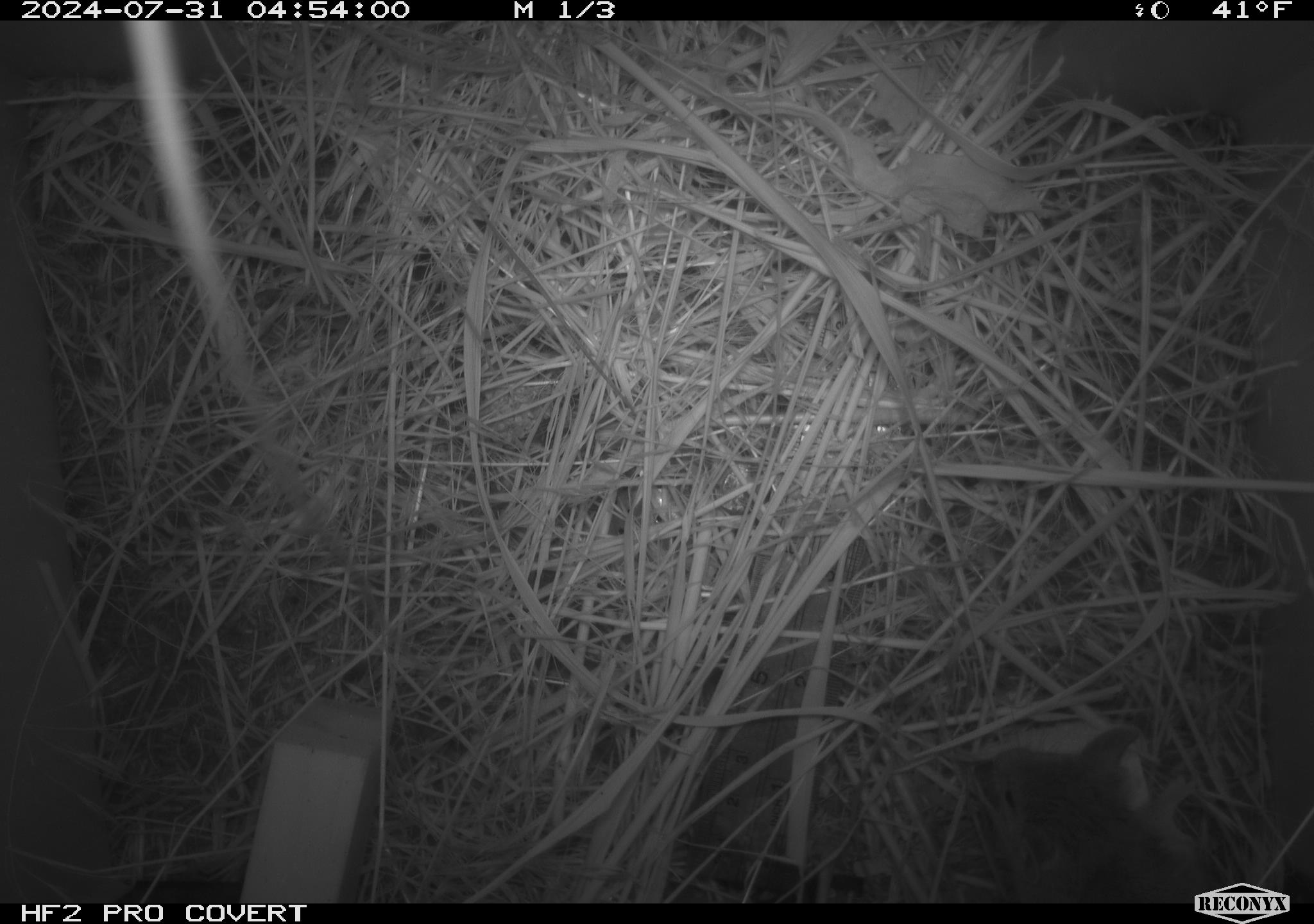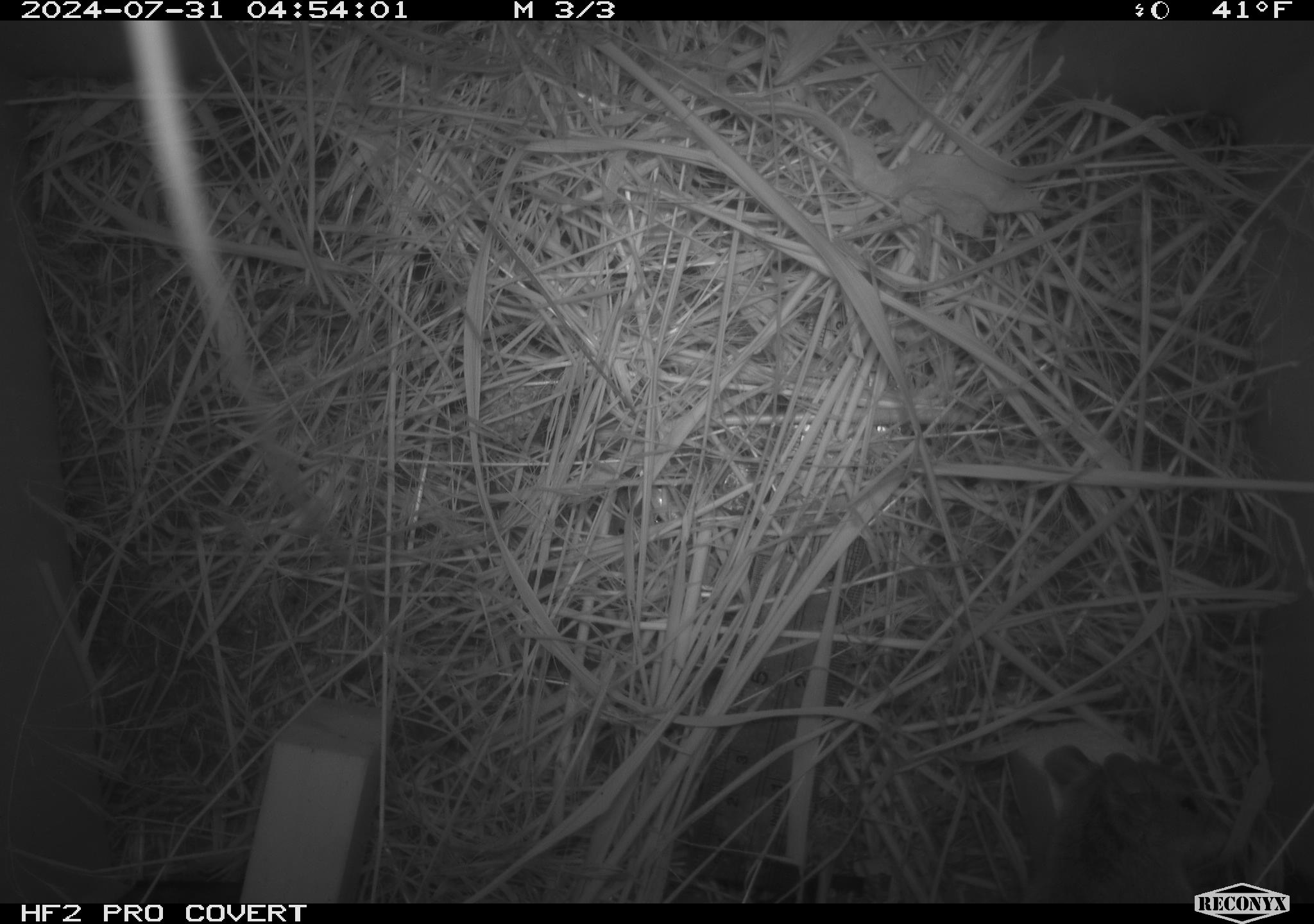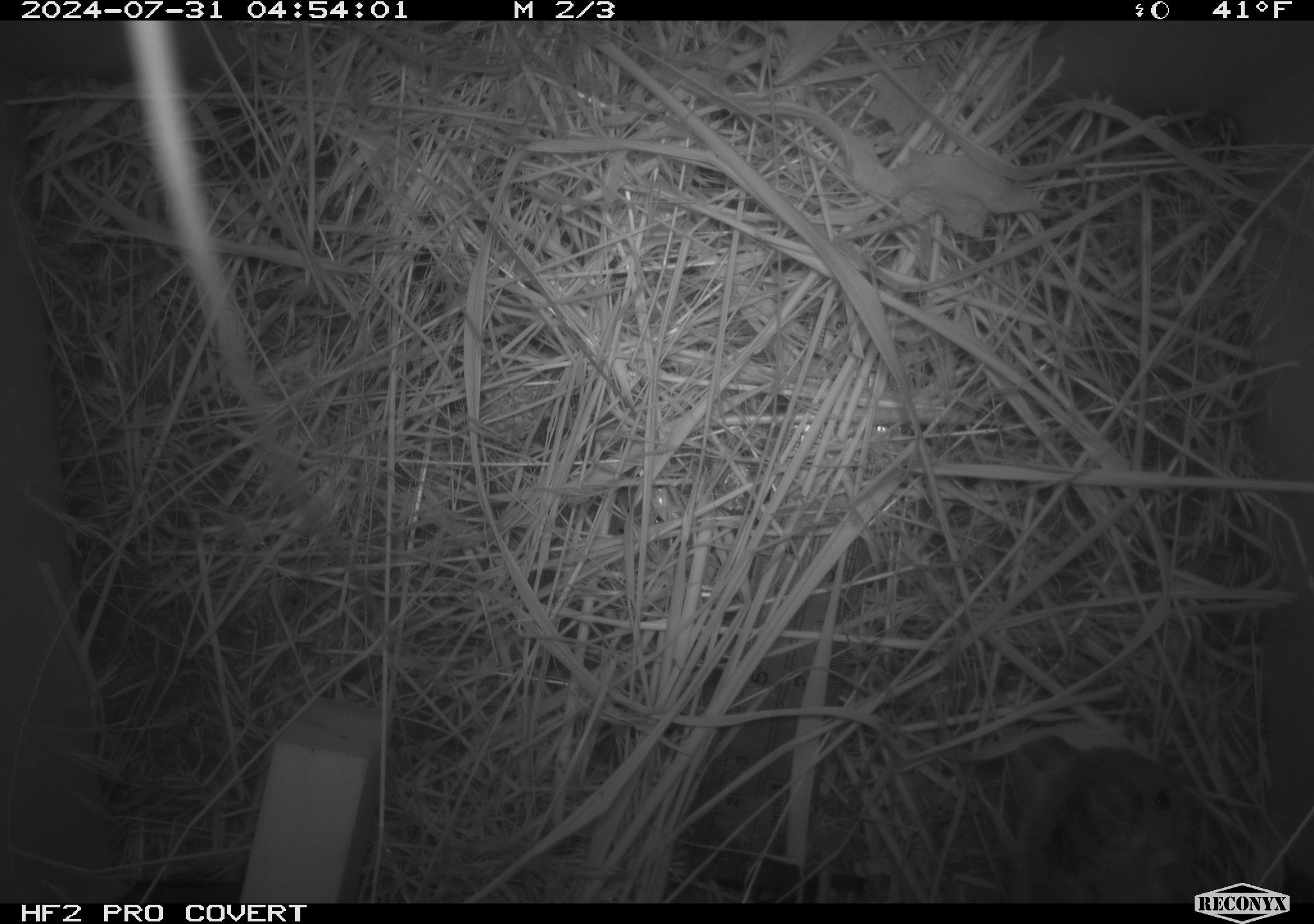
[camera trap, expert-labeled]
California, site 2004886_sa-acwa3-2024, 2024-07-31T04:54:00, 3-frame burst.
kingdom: Animalia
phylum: Chordata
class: Mammalia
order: Rodentia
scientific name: Rodentia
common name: mouse species